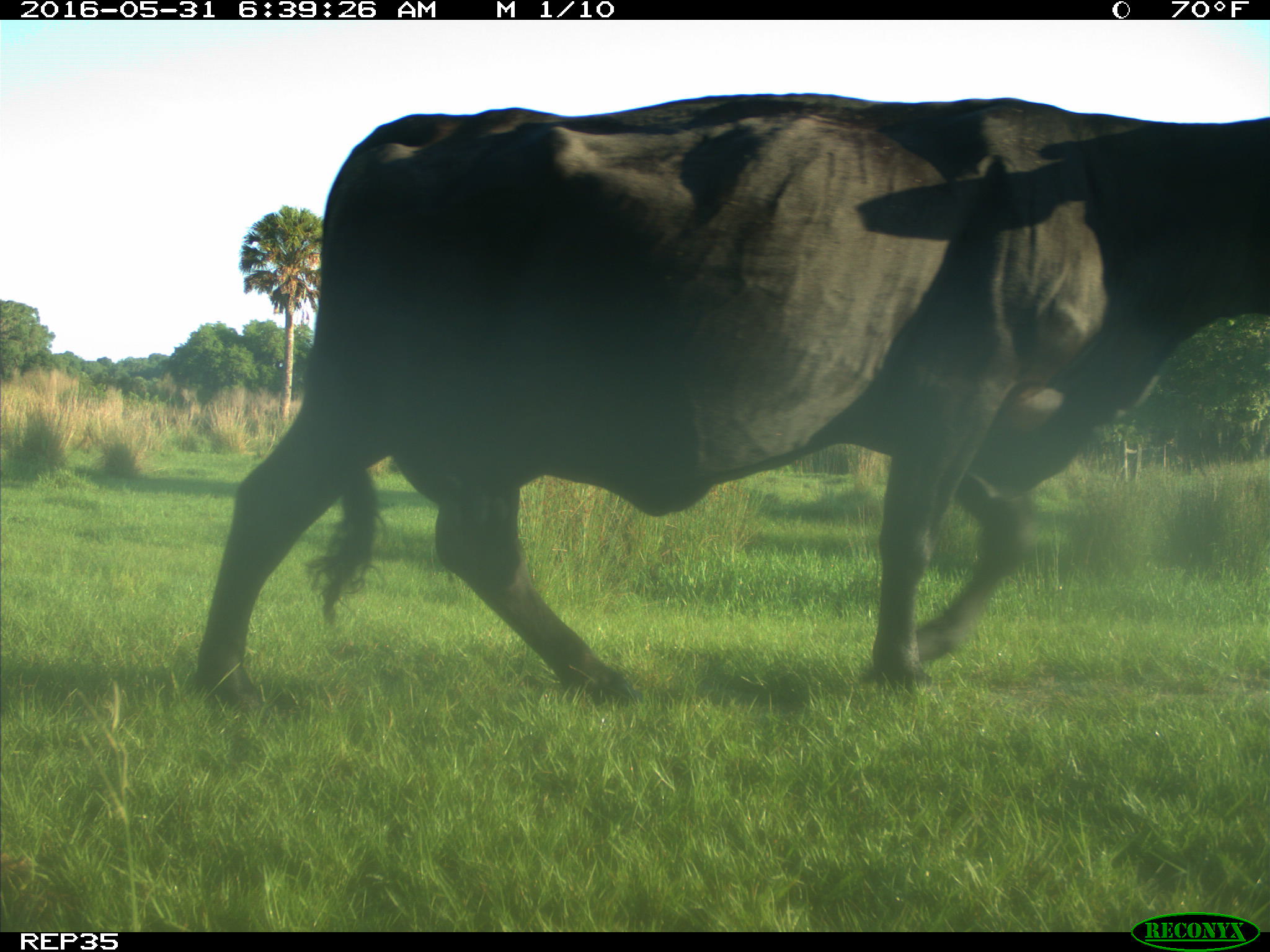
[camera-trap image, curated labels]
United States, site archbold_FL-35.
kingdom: Animalia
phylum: Chordata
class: Mammalia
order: Artiodactyla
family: Bovidae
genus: Bos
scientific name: Bos taurus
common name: domestic cow